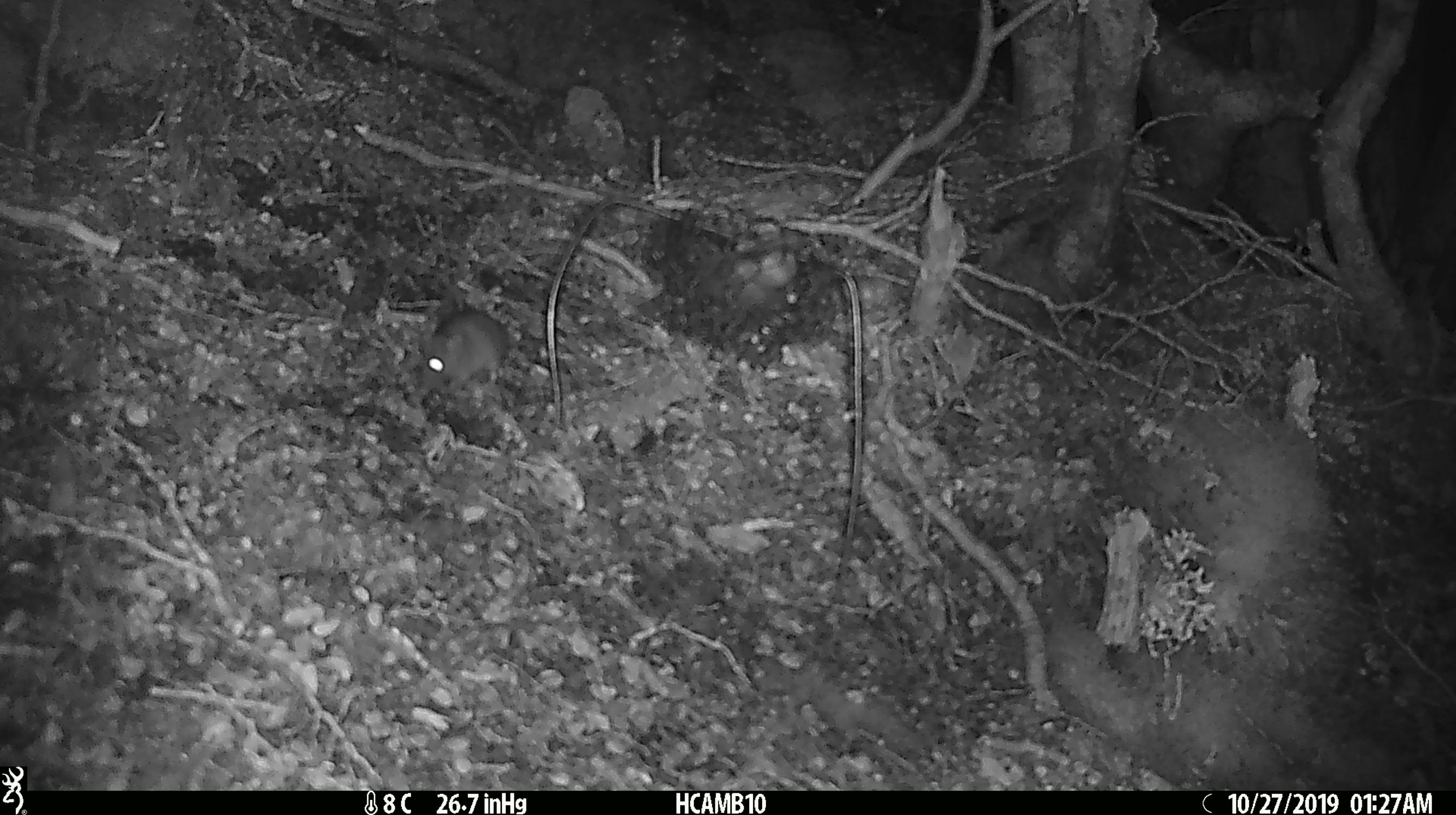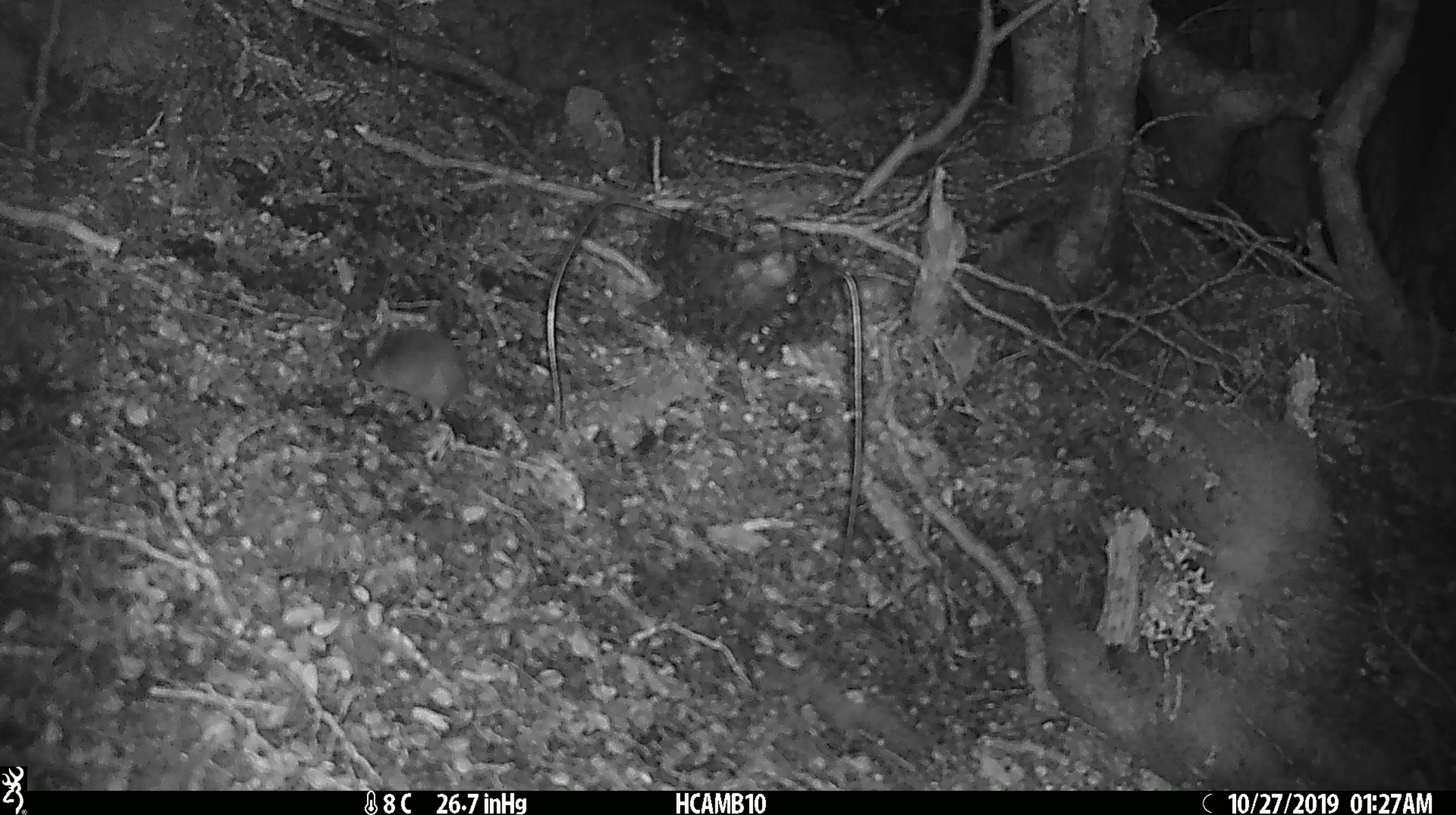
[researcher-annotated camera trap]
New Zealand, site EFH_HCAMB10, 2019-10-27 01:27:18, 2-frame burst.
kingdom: Animalia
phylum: Chordata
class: Mammalia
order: Rodentia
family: Muridae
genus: Mus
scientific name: Mus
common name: mouse